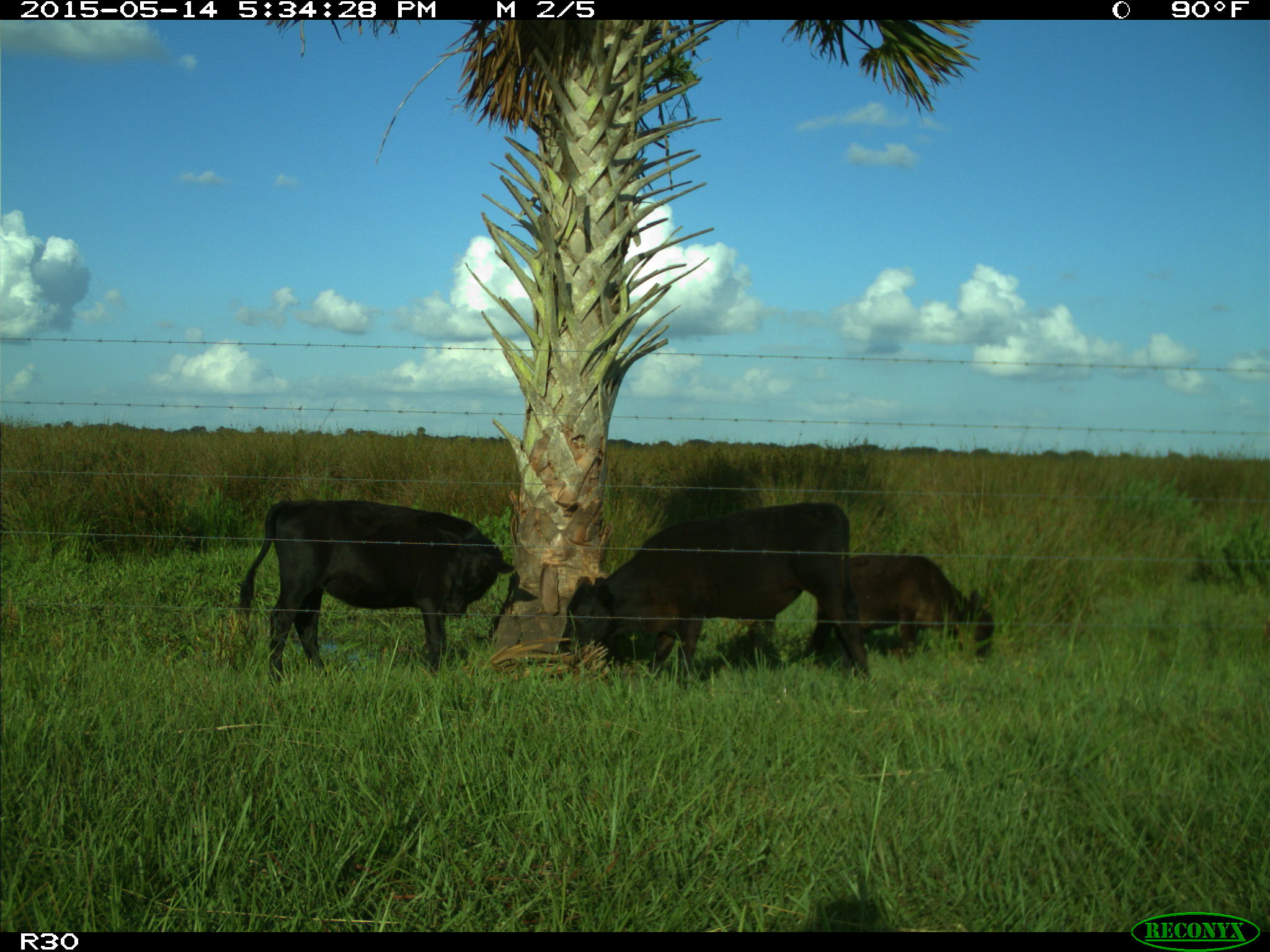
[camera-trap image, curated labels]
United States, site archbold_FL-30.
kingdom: Animalia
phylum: Chordata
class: Mammalia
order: Artiodactyla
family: Bovidae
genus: Bos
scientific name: Bos taurus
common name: domestic cow